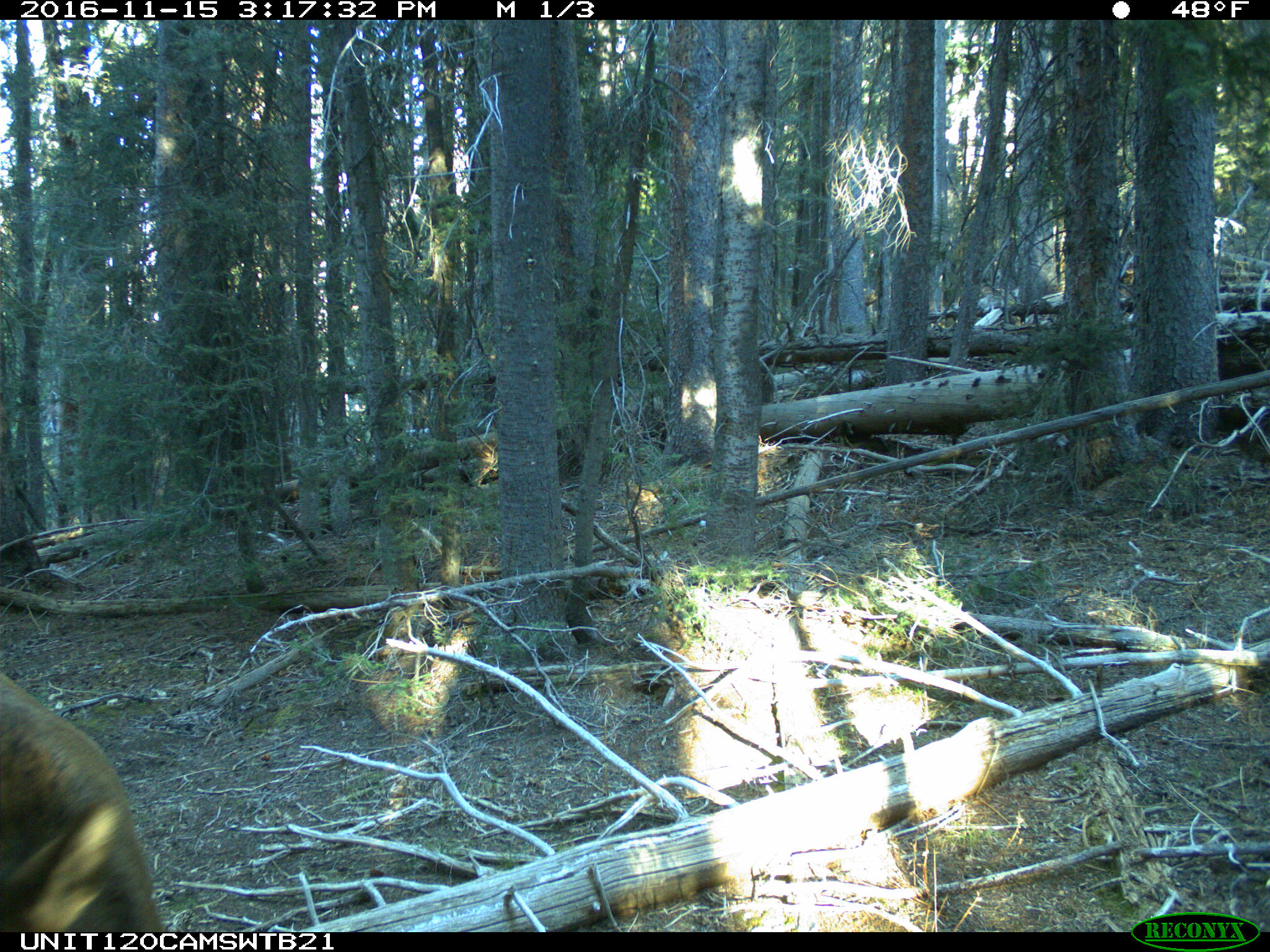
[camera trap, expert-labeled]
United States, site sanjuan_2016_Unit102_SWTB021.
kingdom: Animalia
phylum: Chordata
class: Mammalia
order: Artiodactyla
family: Cervidae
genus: Cervus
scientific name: Cervus elaphus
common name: red deer